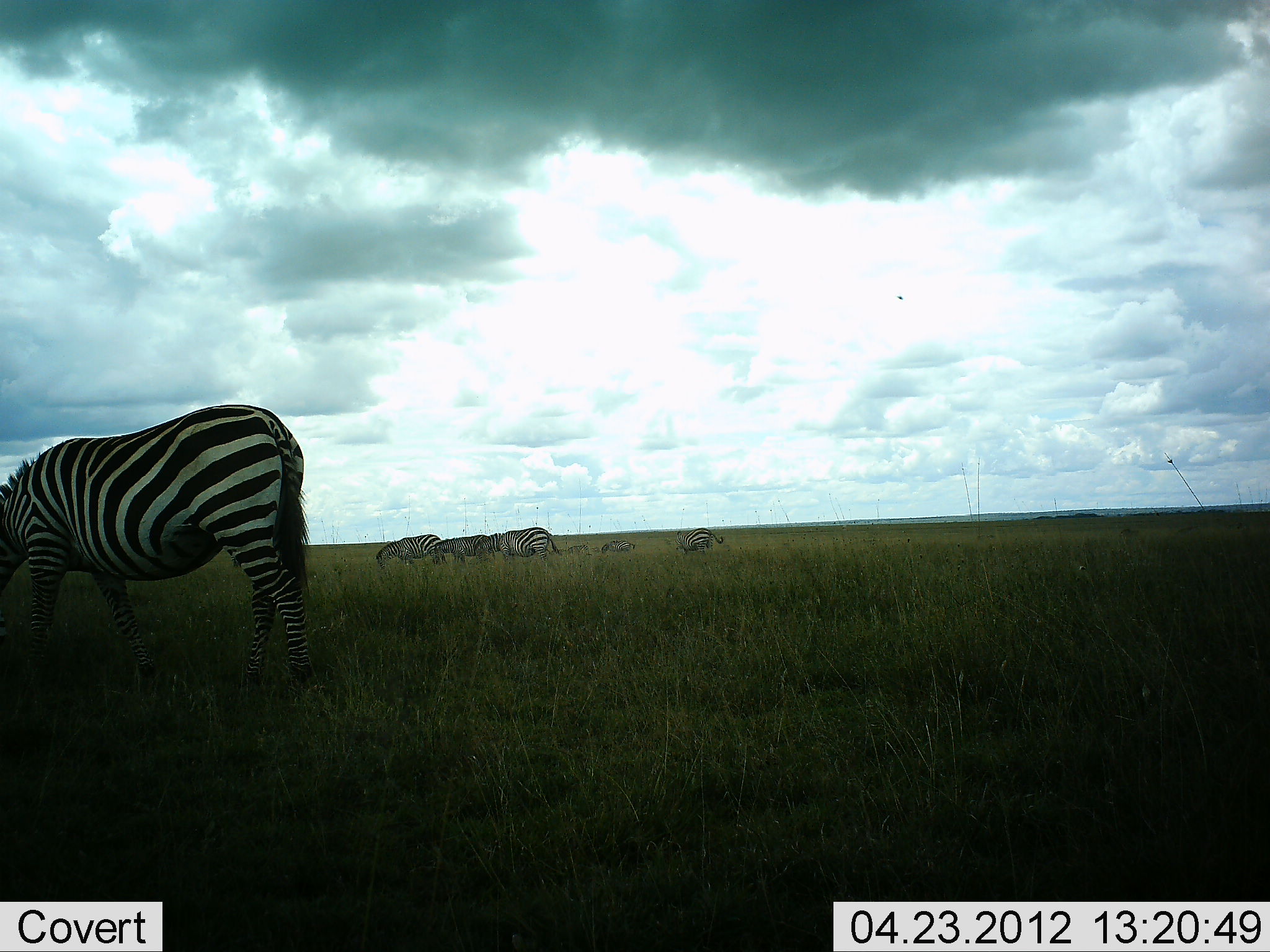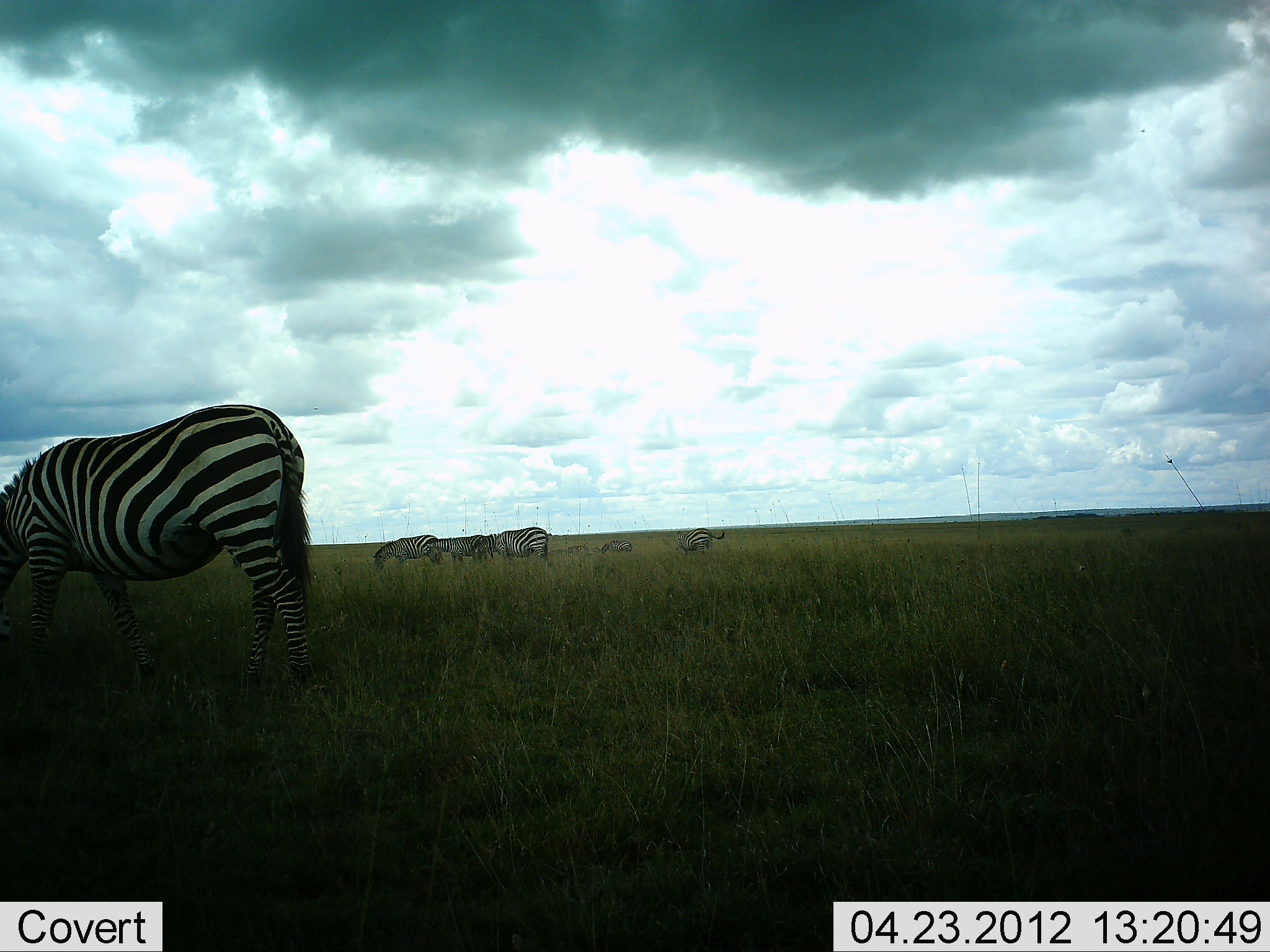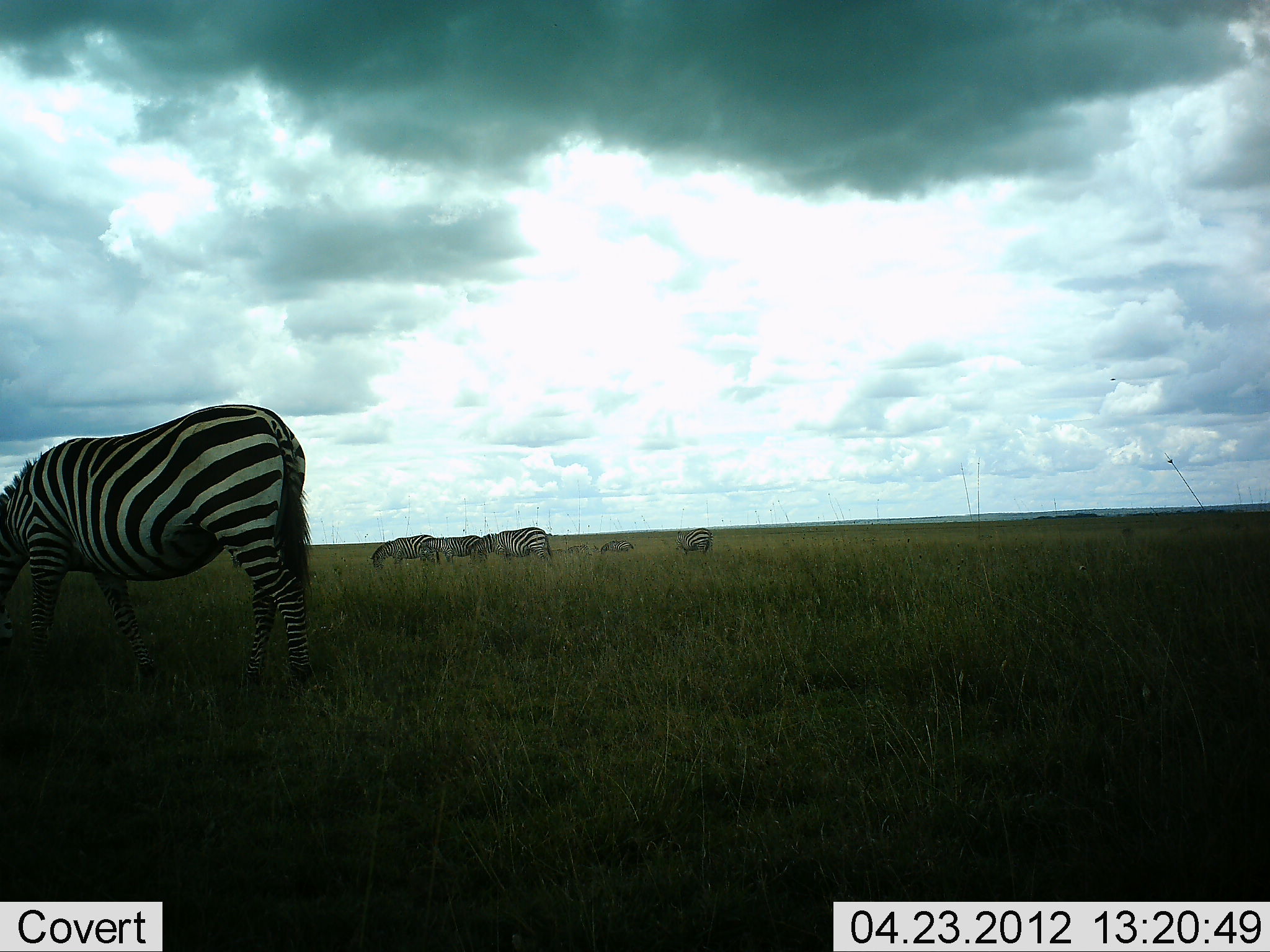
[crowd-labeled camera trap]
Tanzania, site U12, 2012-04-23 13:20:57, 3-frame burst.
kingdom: Animalia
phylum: Chordata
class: Mammalia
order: Perissodactyla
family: Equidae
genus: Equus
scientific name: Equus quagga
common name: plains zebra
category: zebra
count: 7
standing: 35%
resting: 0%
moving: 5%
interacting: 0%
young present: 5%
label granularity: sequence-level